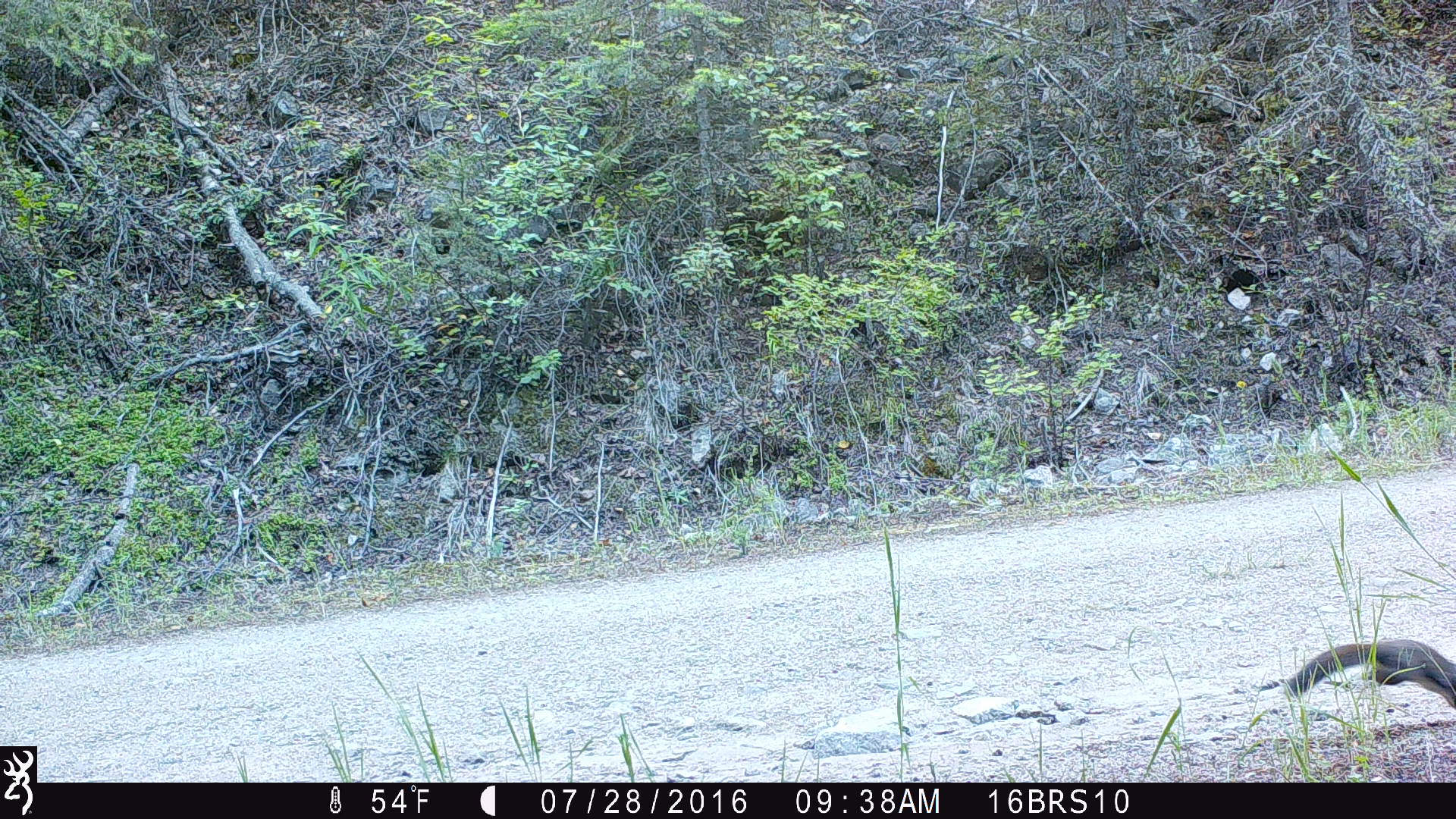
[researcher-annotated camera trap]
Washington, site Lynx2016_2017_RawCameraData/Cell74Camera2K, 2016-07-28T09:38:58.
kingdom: Animalia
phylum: Chordata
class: Mammalia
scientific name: Mammalia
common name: small mammal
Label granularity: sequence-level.